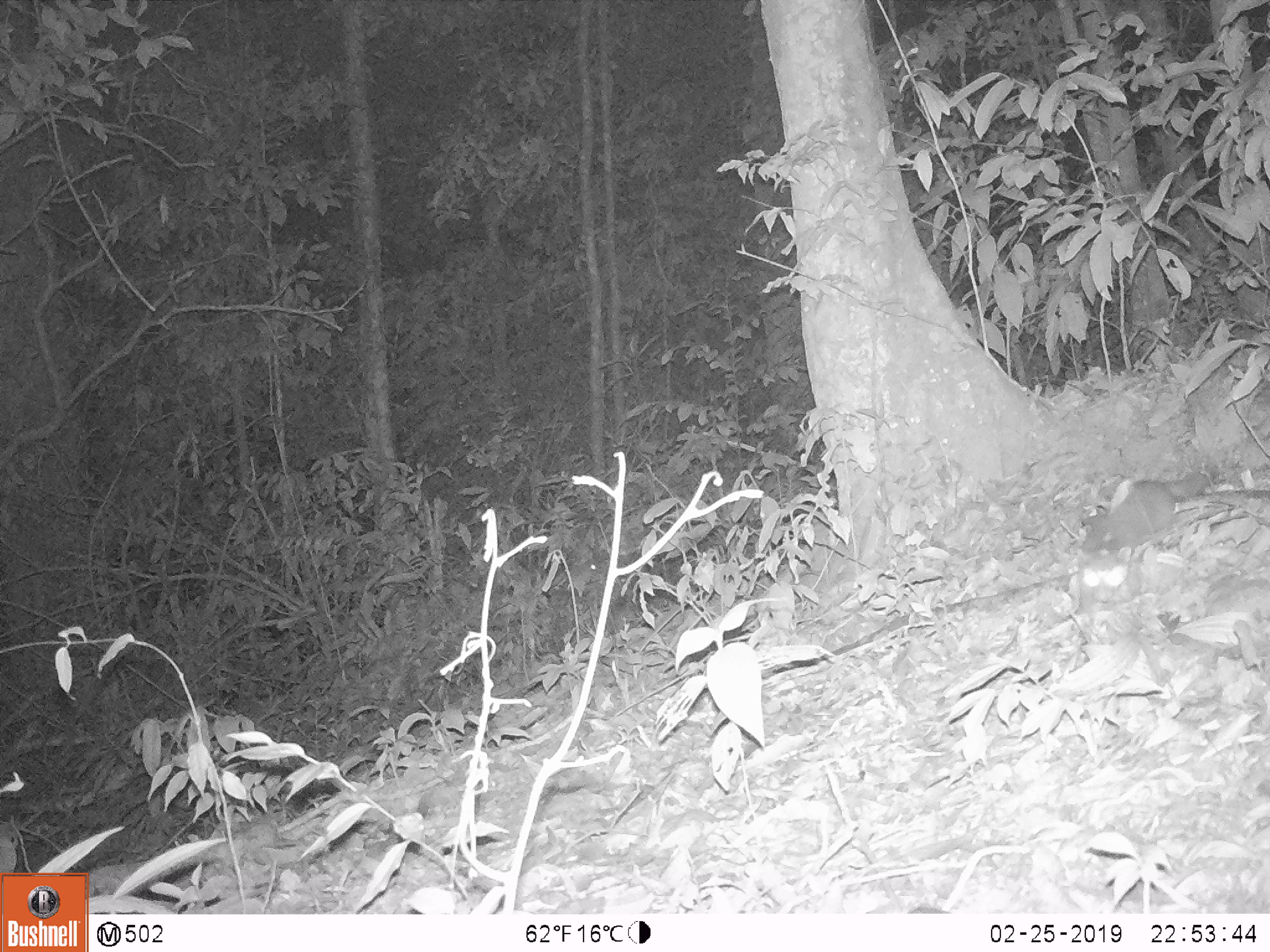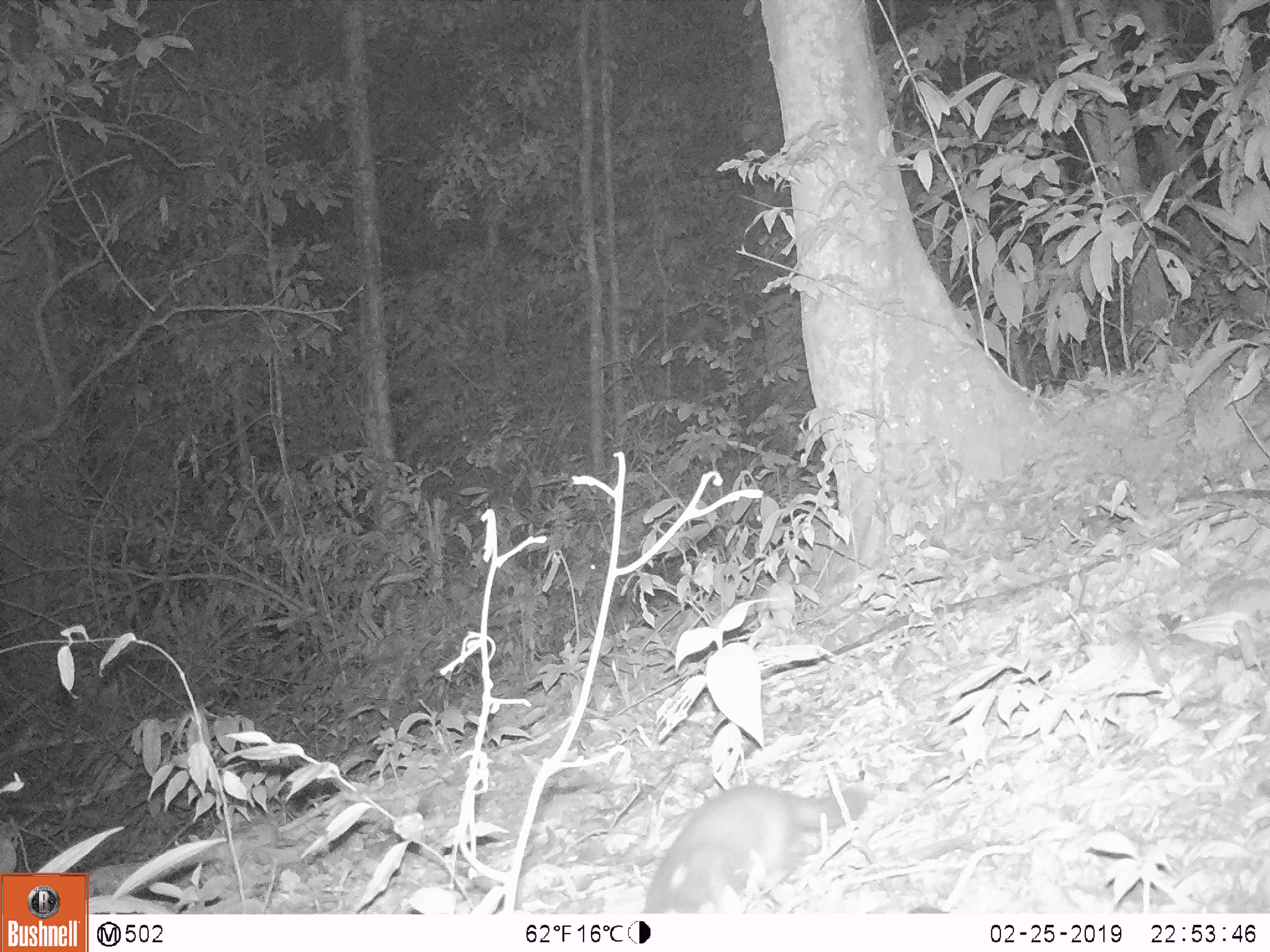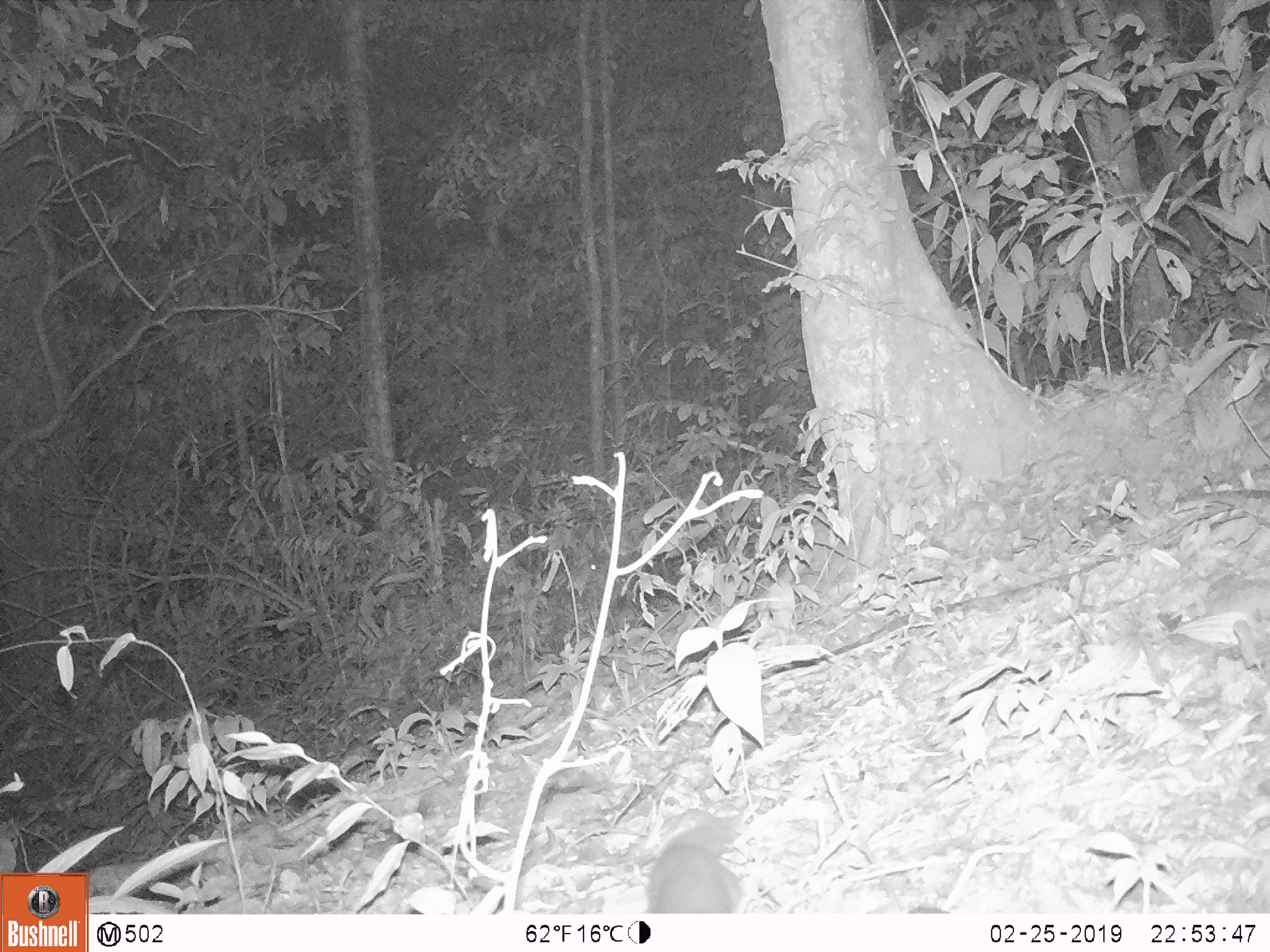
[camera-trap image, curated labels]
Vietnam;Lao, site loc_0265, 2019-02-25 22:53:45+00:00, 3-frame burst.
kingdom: Animalia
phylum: Chordata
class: Mammalia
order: Carnivora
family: Mustelidae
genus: Melogale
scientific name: Melogale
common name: ferret badger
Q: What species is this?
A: Ferret badger (Melogale).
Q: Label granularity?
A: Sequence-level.